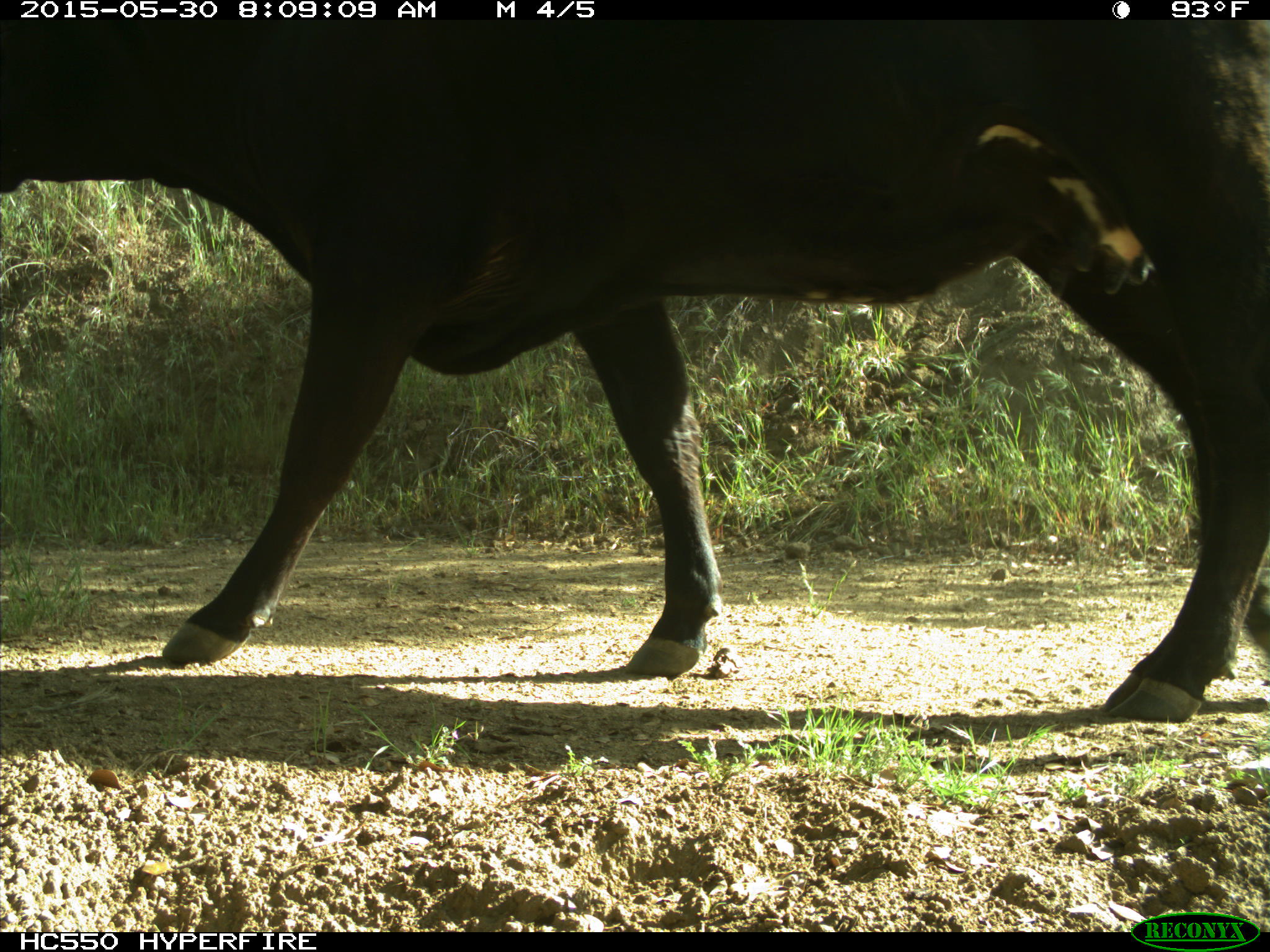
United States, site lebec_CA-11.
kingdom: Animalia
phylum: Chordata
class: Mammalia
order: Artiodactyla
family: Bovidae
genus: Bos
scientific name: Bos taurus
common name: domestic cow